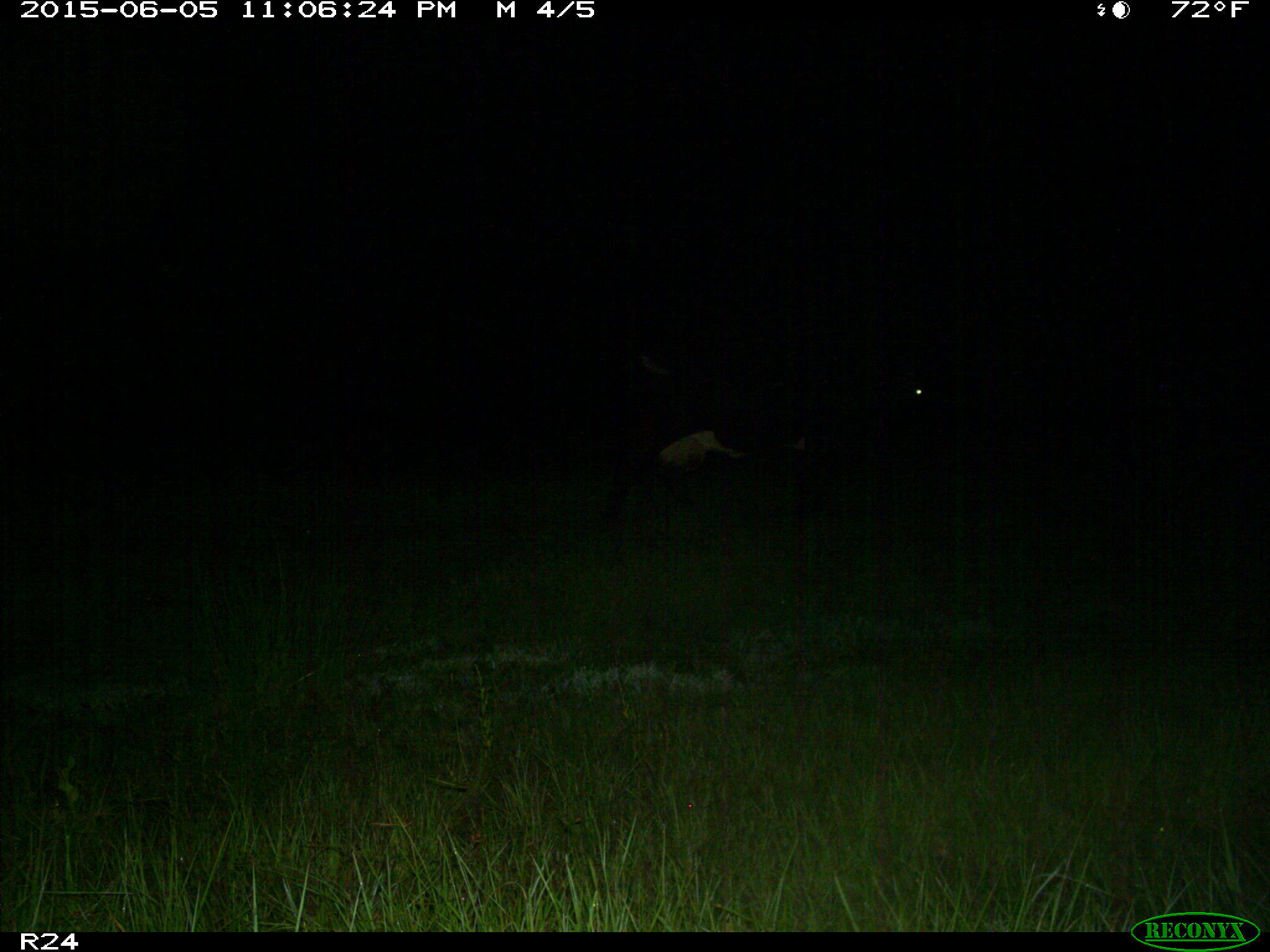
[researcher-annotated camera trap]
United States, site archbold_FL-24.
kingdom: Animalia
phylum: Chordata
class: Mammalia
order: Artiodactyla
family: Bovidae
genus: Bos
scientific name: Bos taurus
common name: domestic cow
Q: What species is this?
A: Bos taurus (domestic cow).